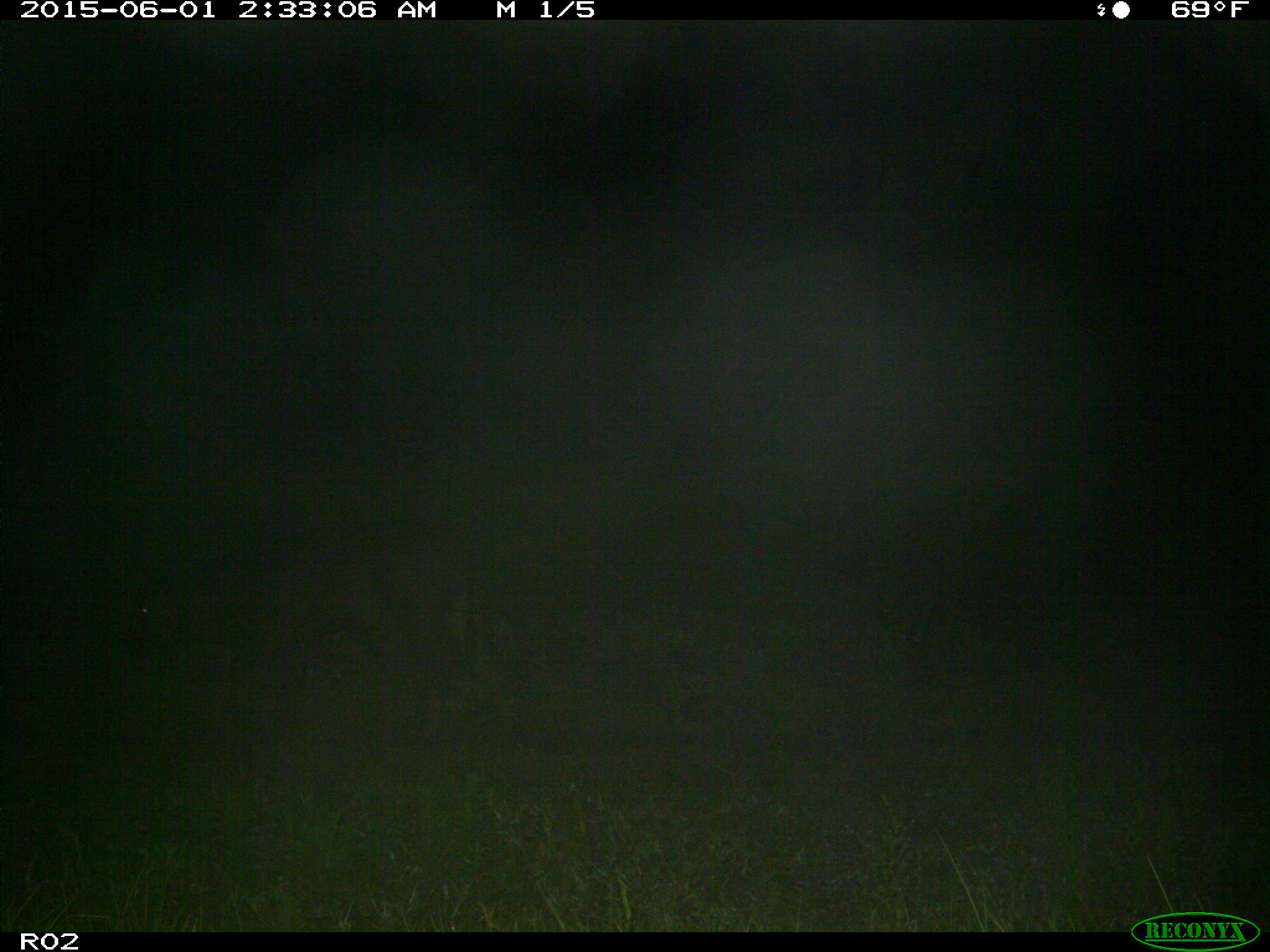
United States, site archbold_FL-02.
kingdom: Animalia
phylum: Chordata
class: Mammalia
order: Artiodactyla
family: Bovidae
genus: Bos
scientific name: Bos taurus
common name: domestic cow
Bos taurus (domestic cow).